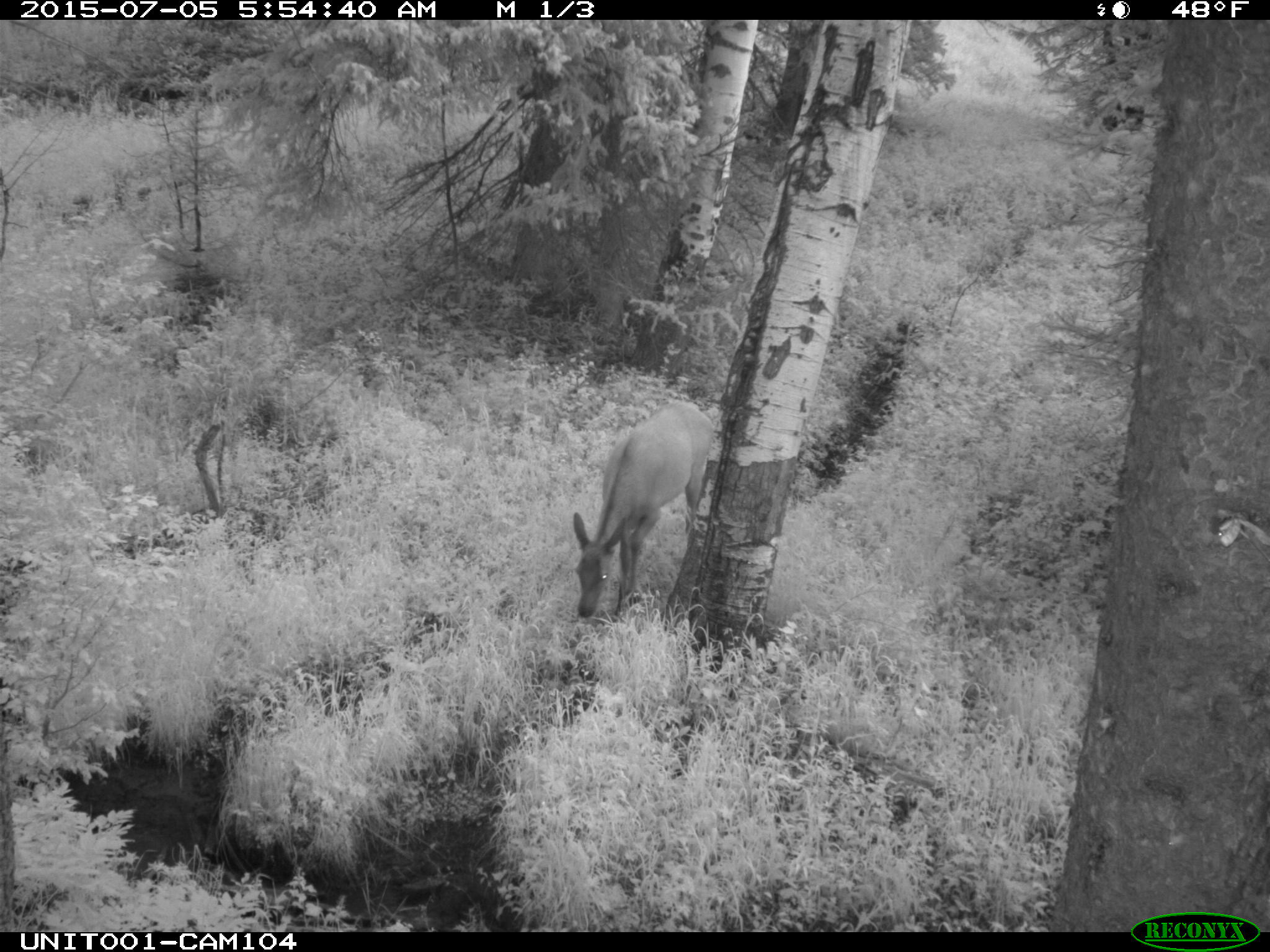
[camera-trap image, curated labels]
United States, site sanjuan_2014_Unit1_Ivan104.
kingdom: Animalia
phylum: Chordata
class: Mammalia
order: Artiodactyla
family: Cervidae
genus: Cervus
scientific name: Cervus elaphus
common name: red deer